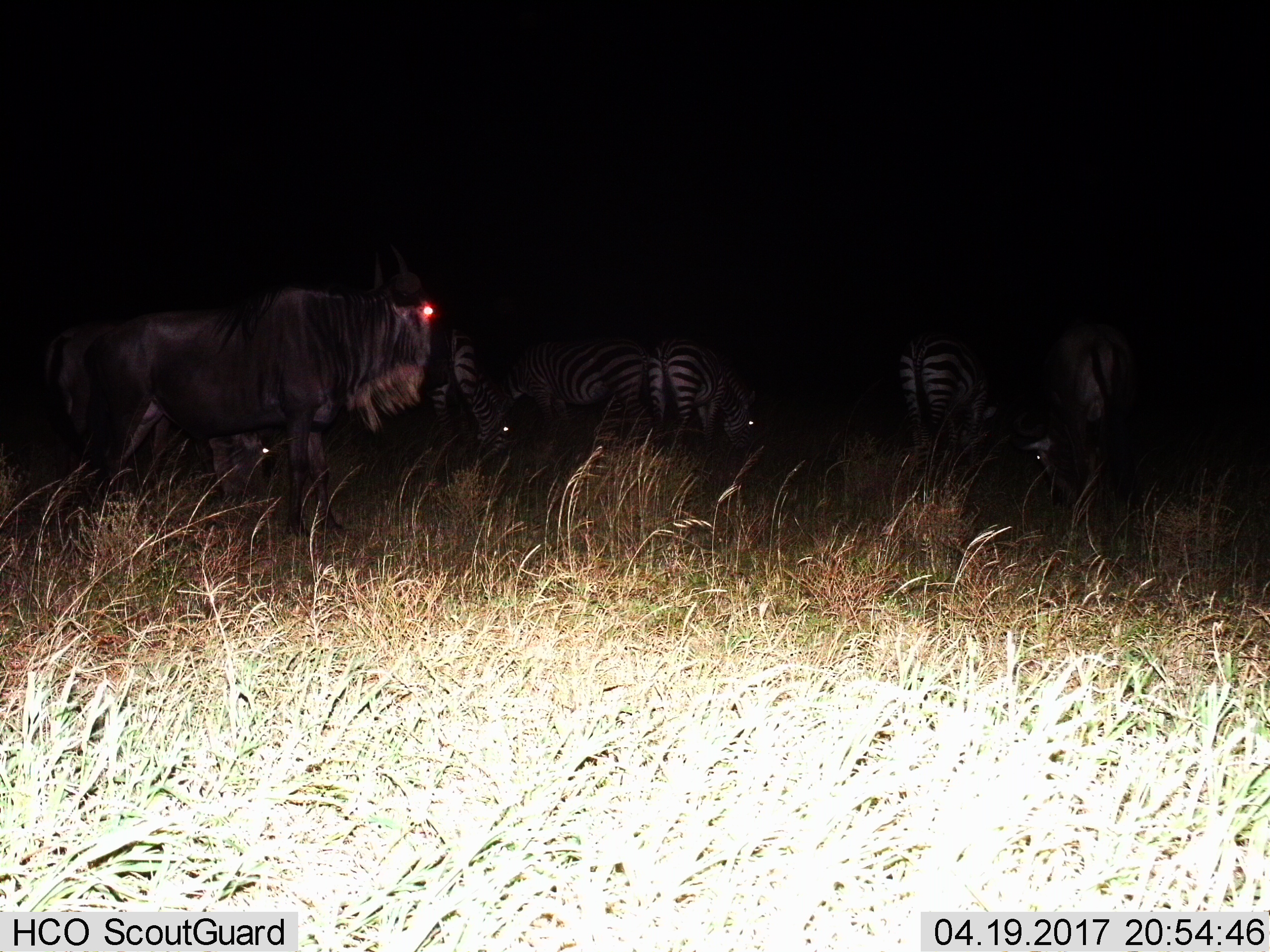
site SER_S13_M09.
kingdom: Animalia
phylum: Chordata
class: Mammalia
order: Artiodactyla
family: Bovidae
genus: Connochaetes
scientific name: Connochaetes taurinus taurinus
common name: blue wildebeest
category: wildebeestblue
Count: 1.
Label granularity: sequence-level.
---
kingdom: Animalia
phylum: Chordata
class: Mammalia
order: Perissodactyla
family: Equidae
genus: Equus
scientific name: Equus quagga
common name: plains zebra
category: zebraplains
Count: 4.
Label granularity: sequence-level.